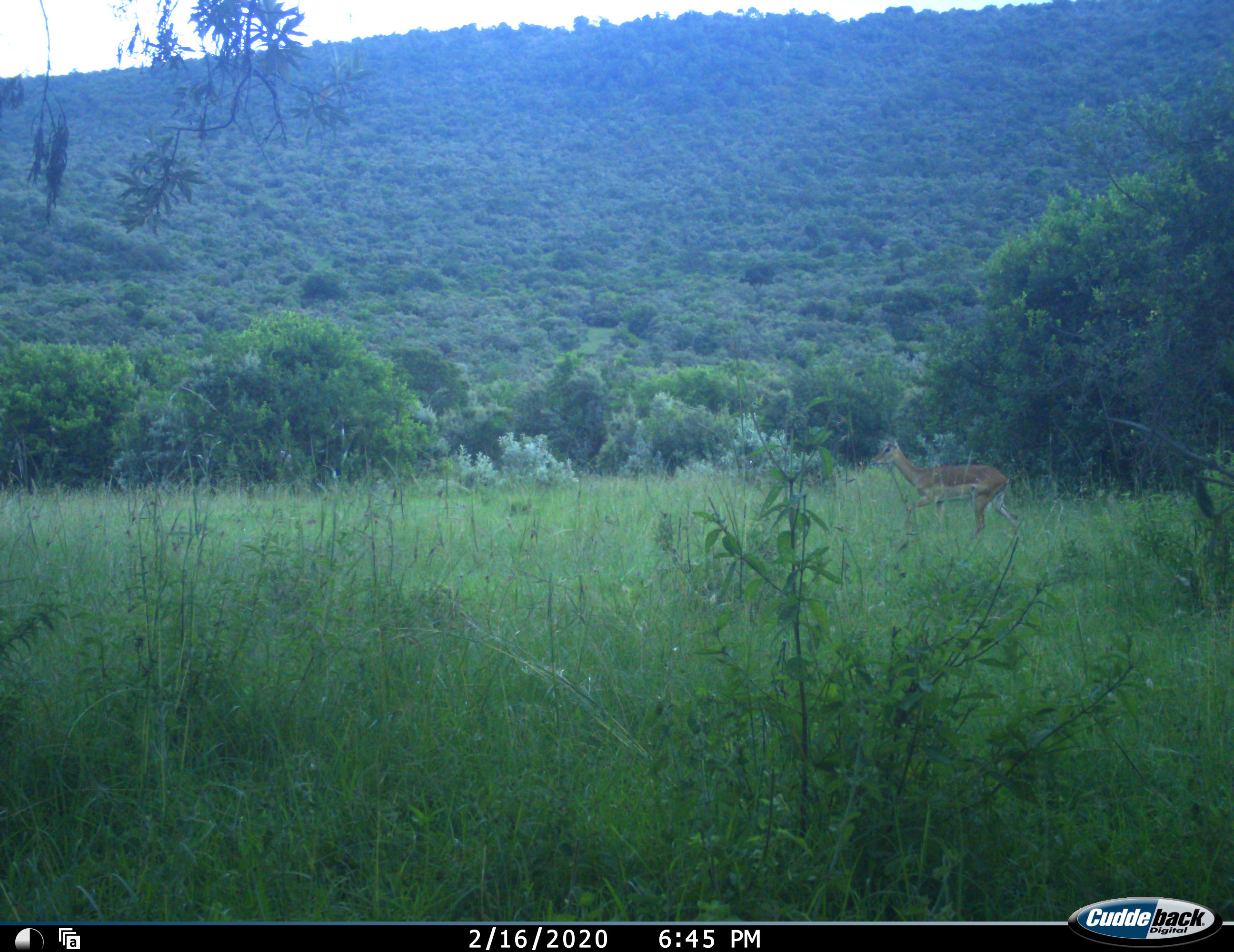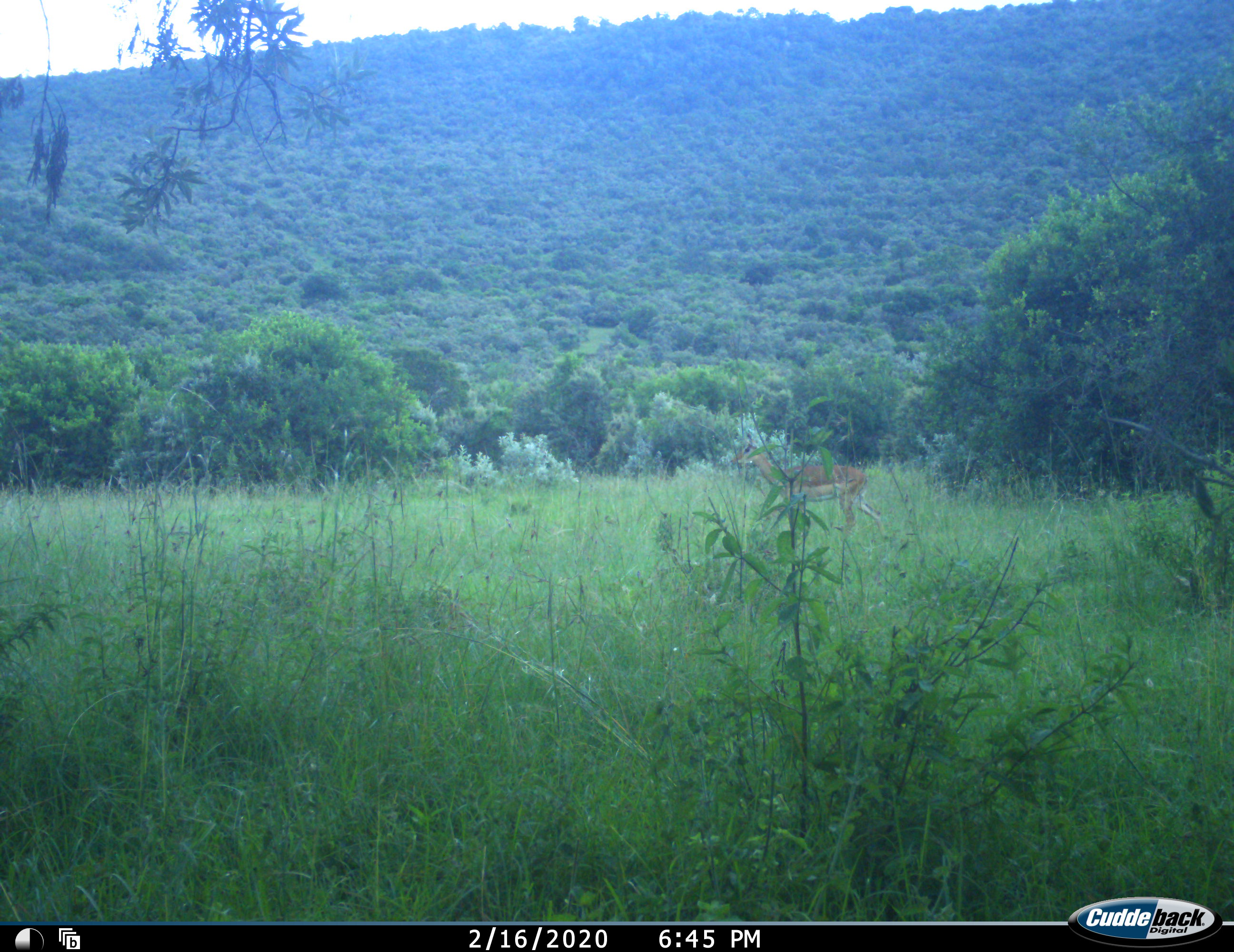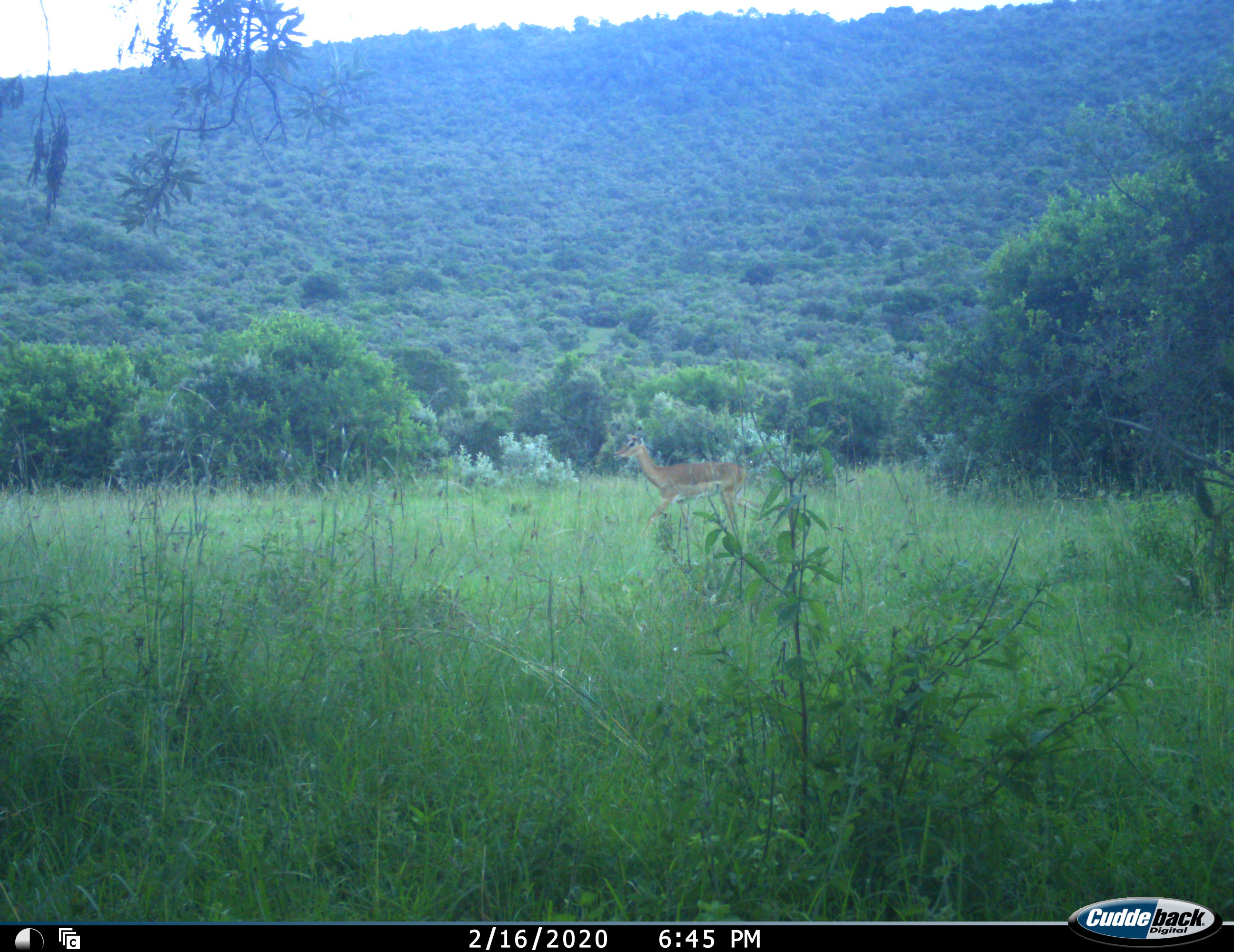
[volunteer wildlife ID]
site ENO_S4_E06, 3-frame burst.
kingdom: Animalia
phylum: Chordata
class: Mammalia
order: Artiodactyla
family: Bovidae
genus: Aepyceros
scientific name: Aepyceros melampus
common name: impala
Impala (Aepyceros melampus), count 1. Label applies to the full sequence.